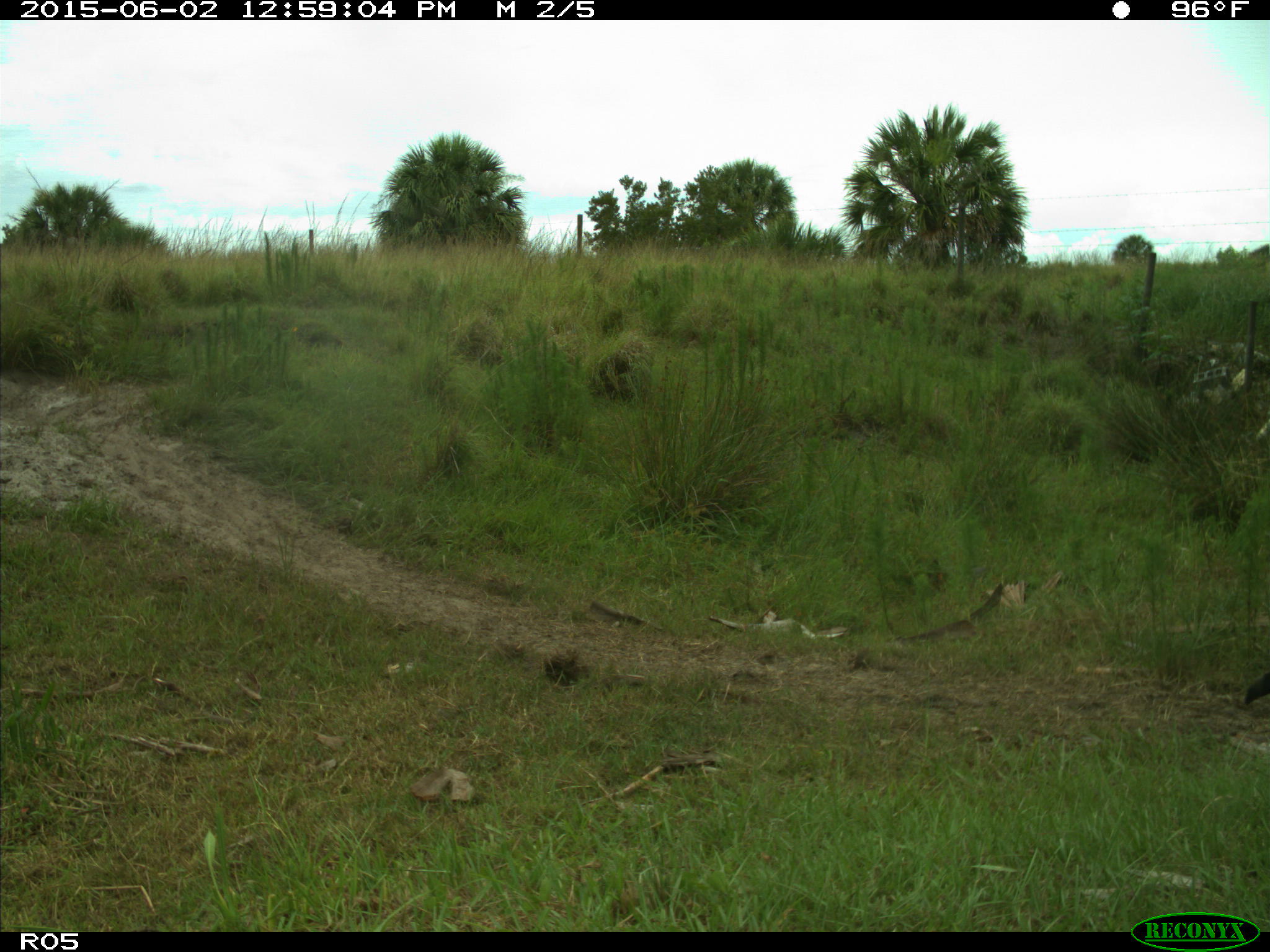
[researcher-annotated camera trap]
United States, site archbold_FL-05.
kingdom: Animalia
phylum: Chordata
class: Mammalia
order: Artiodactyla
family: Bovidae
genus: Bos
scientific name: Bos taurus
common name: domestic cow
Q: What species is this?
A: Bos taurus (domestic cow).